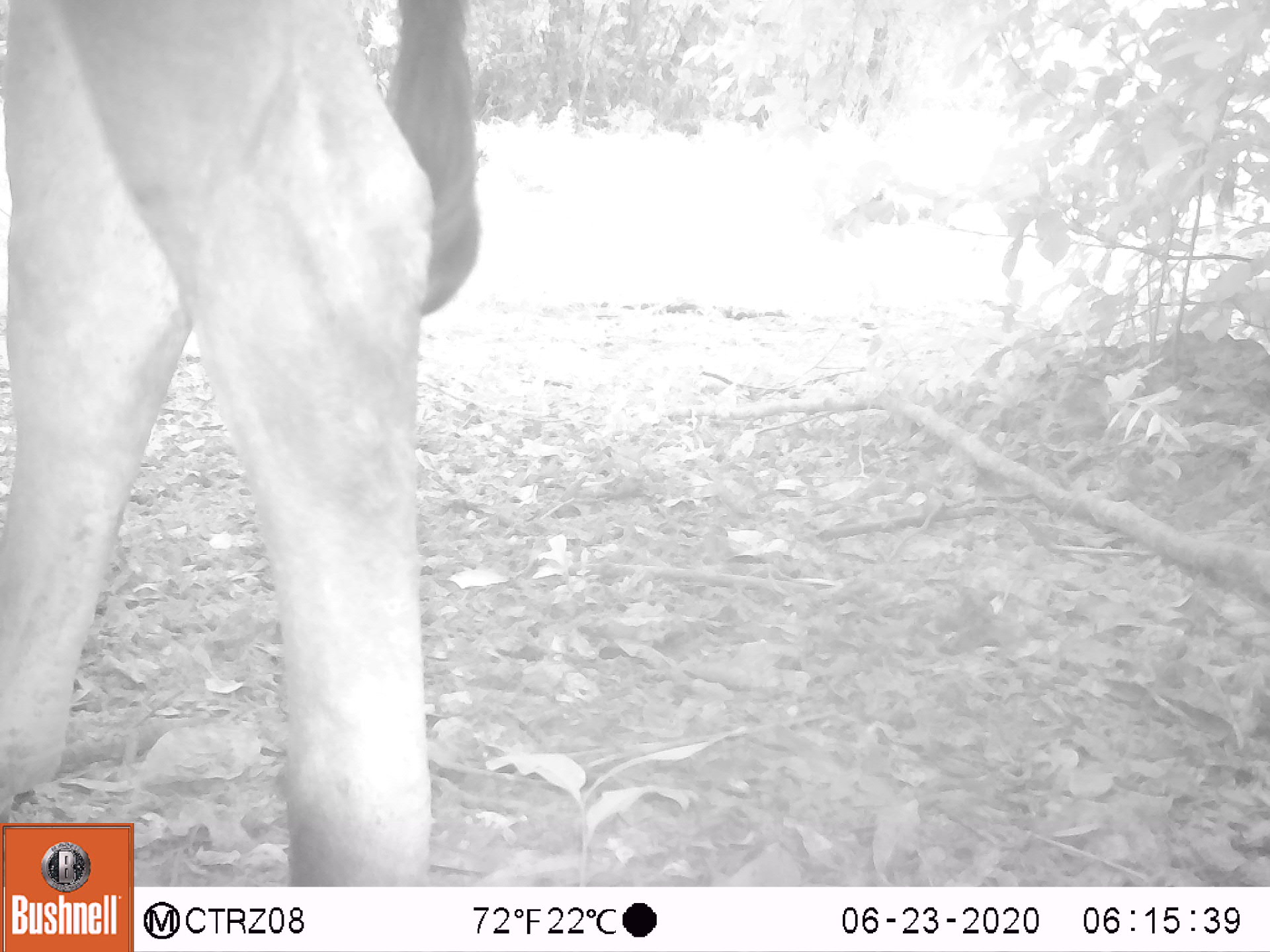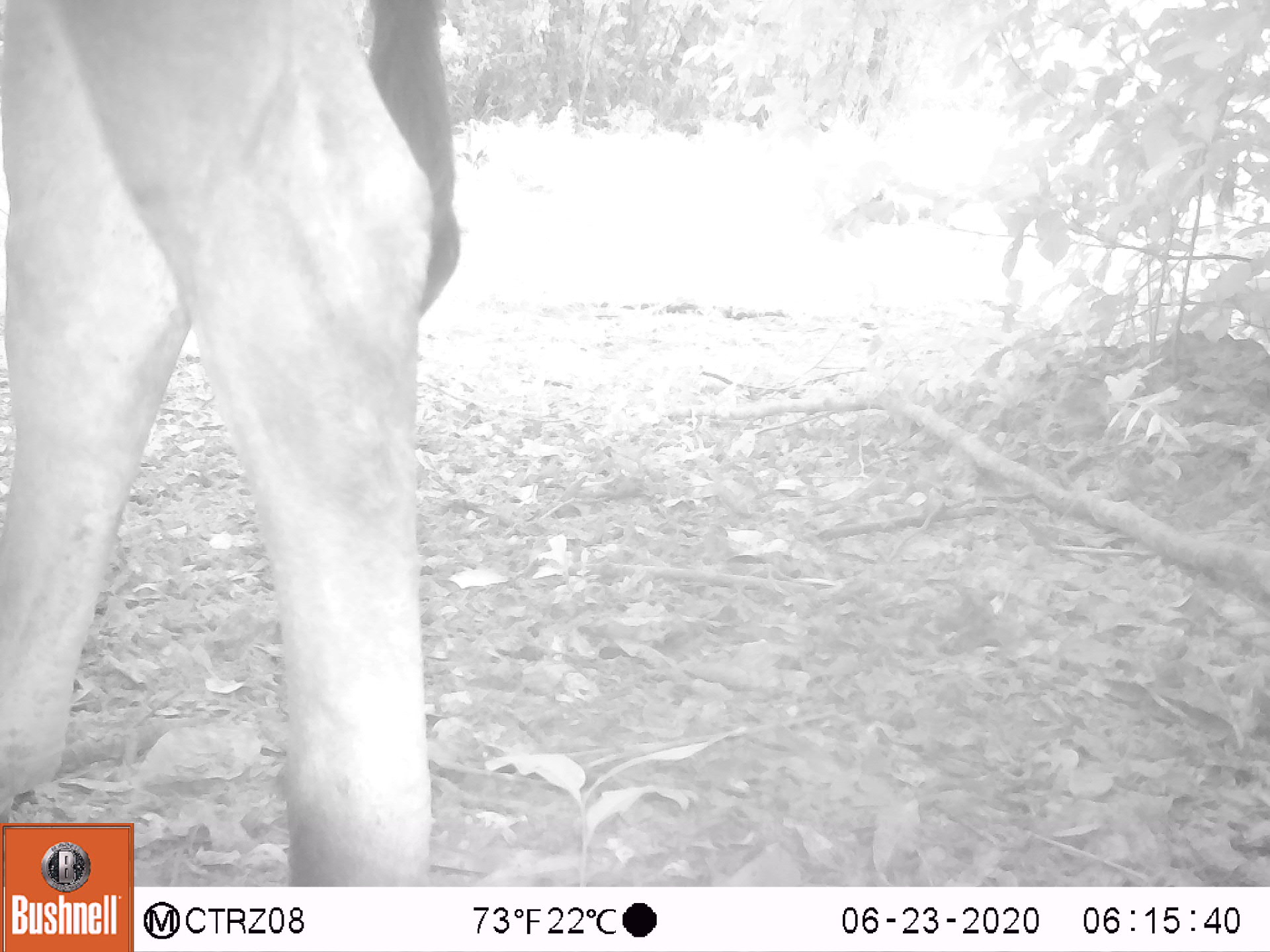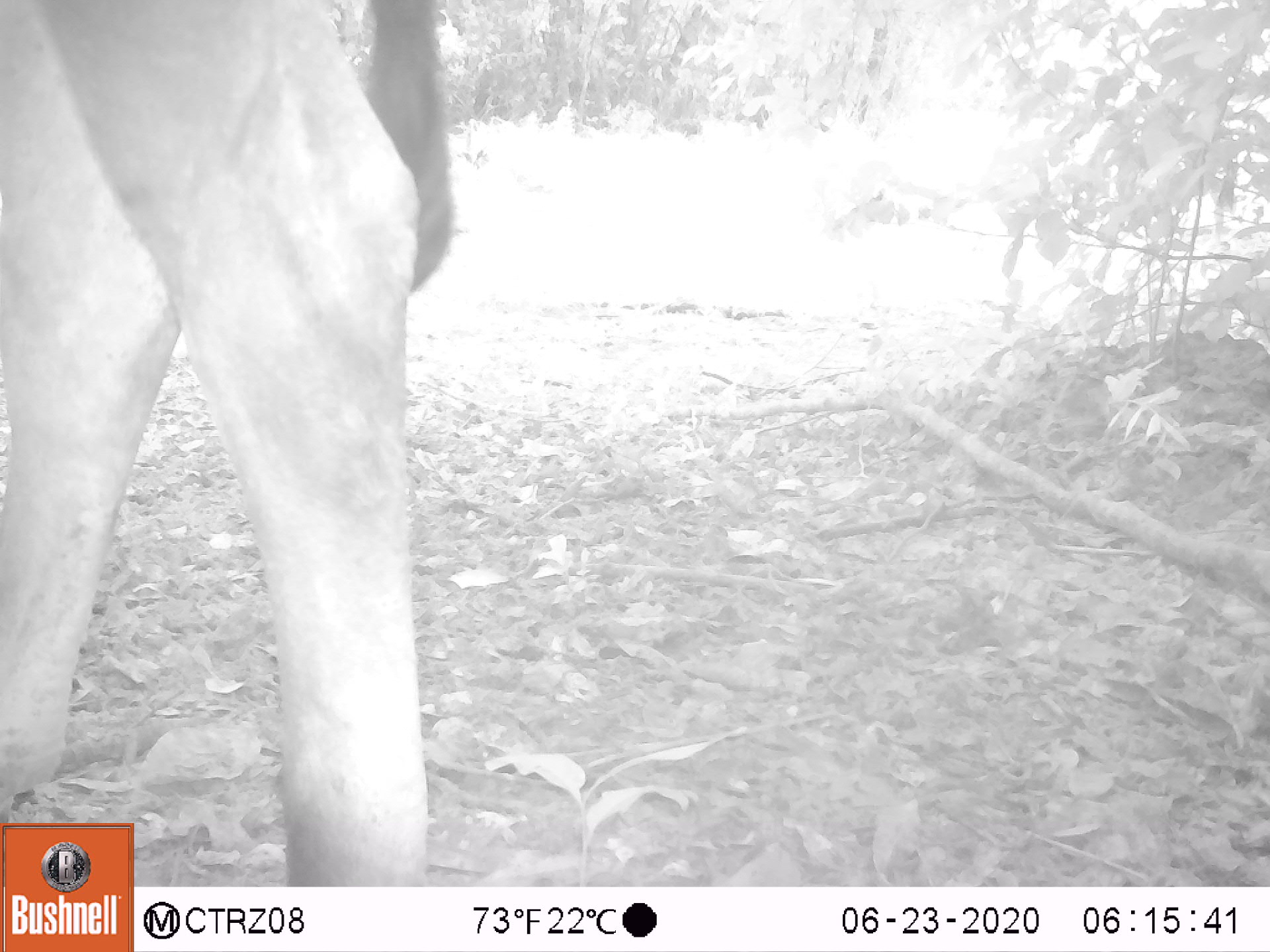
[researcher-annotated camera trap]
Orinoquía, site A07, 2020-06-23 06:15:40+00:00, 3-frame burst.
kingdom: Animalia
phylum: Chordata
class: Mammalia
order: Artiodactyla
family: Bovidae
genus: Bos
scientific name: Bos taurus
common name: cow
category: cattle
Cattle (cow) (Bos taurus).